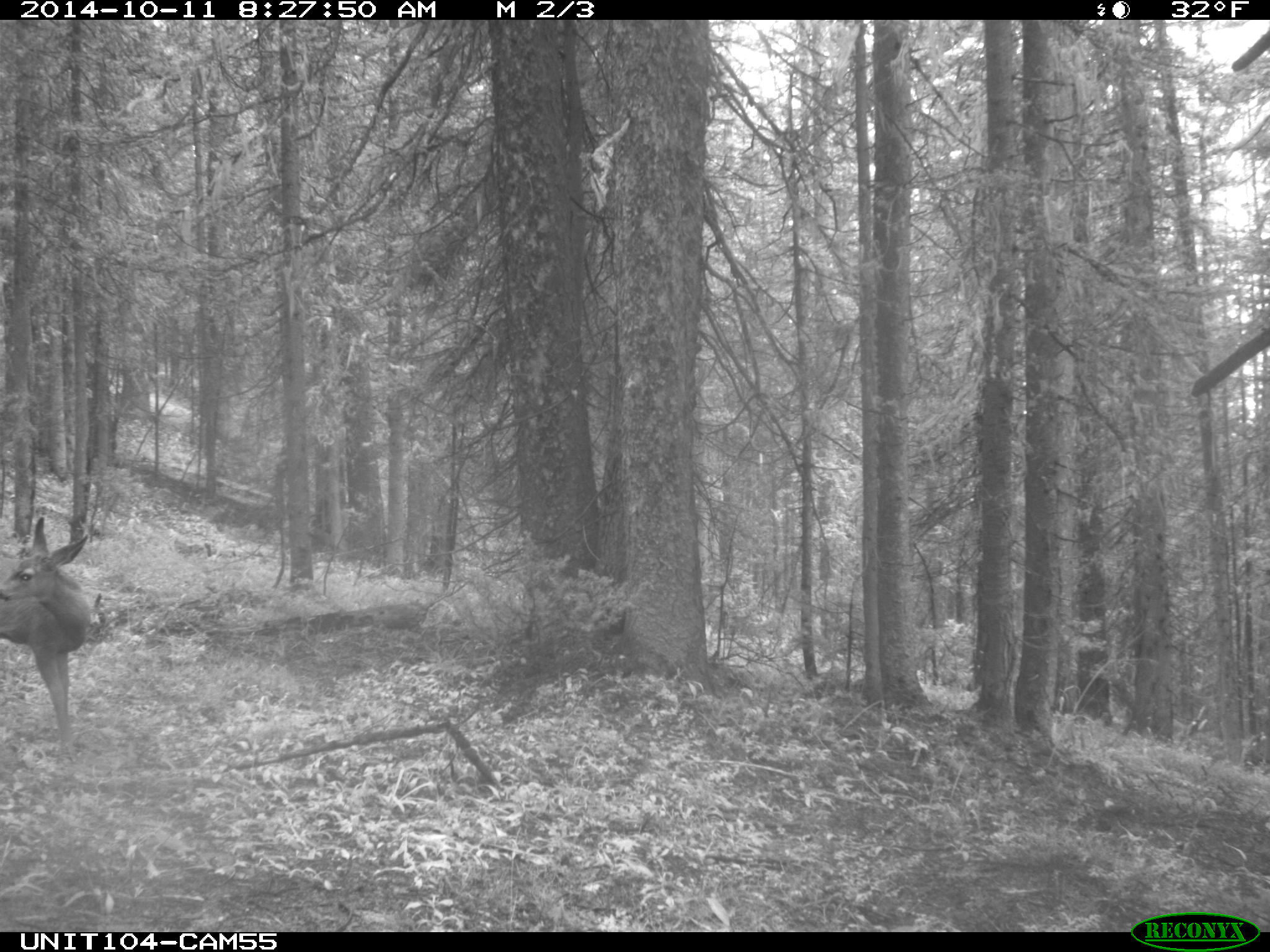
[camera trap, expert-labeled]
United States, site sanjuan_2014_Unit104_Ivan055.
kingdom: Animalia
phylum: Chordata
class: Mammalia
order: Artiodactyla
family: Cervidae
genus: Odocoileus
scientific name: Odocoileus hemionus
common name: mule deer